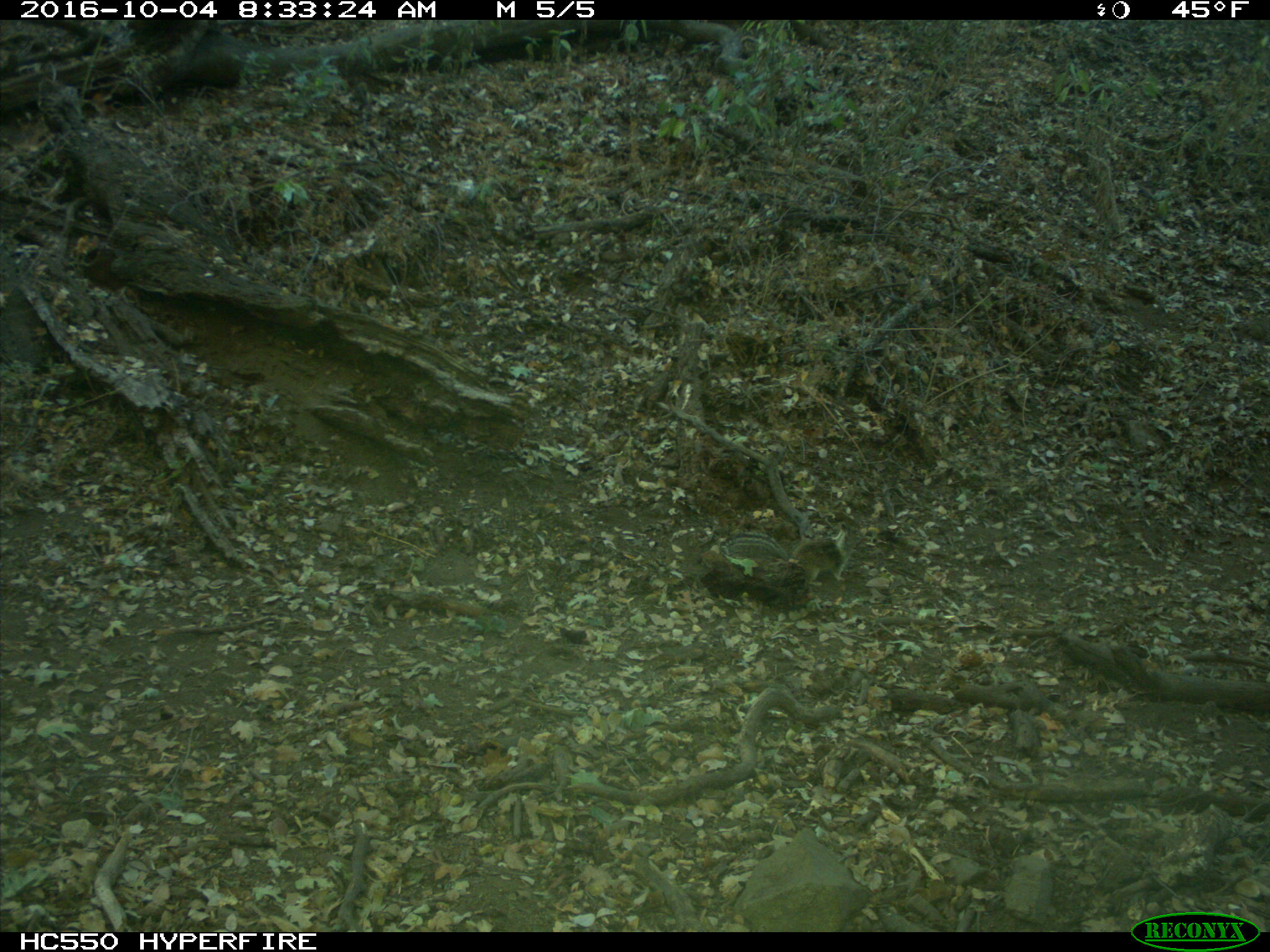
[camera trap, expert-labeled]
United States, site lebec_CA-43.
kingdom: Animalia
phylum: Chordata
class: Mammalia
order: Rodentia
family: Sciuridae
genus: Otospermophilus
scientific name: Otospermophilus beecheyi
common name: california ground squirrel